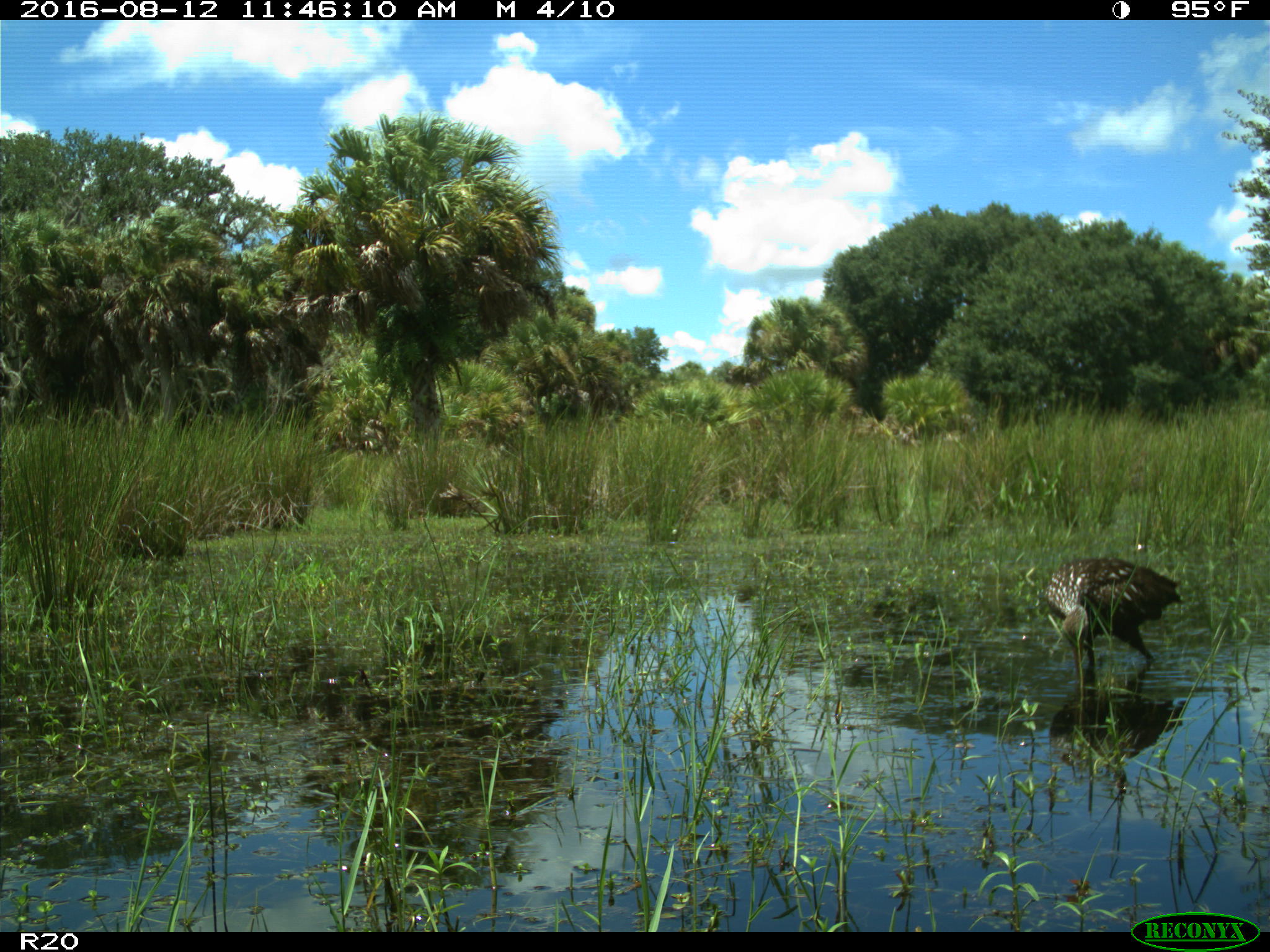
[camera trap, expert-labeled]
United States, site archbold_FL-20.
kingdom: Animalia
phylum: Chordata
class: Aves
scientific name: Aves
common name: birds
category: unidentified bird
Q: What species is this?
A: Unidentified bird (birds) (Aves).